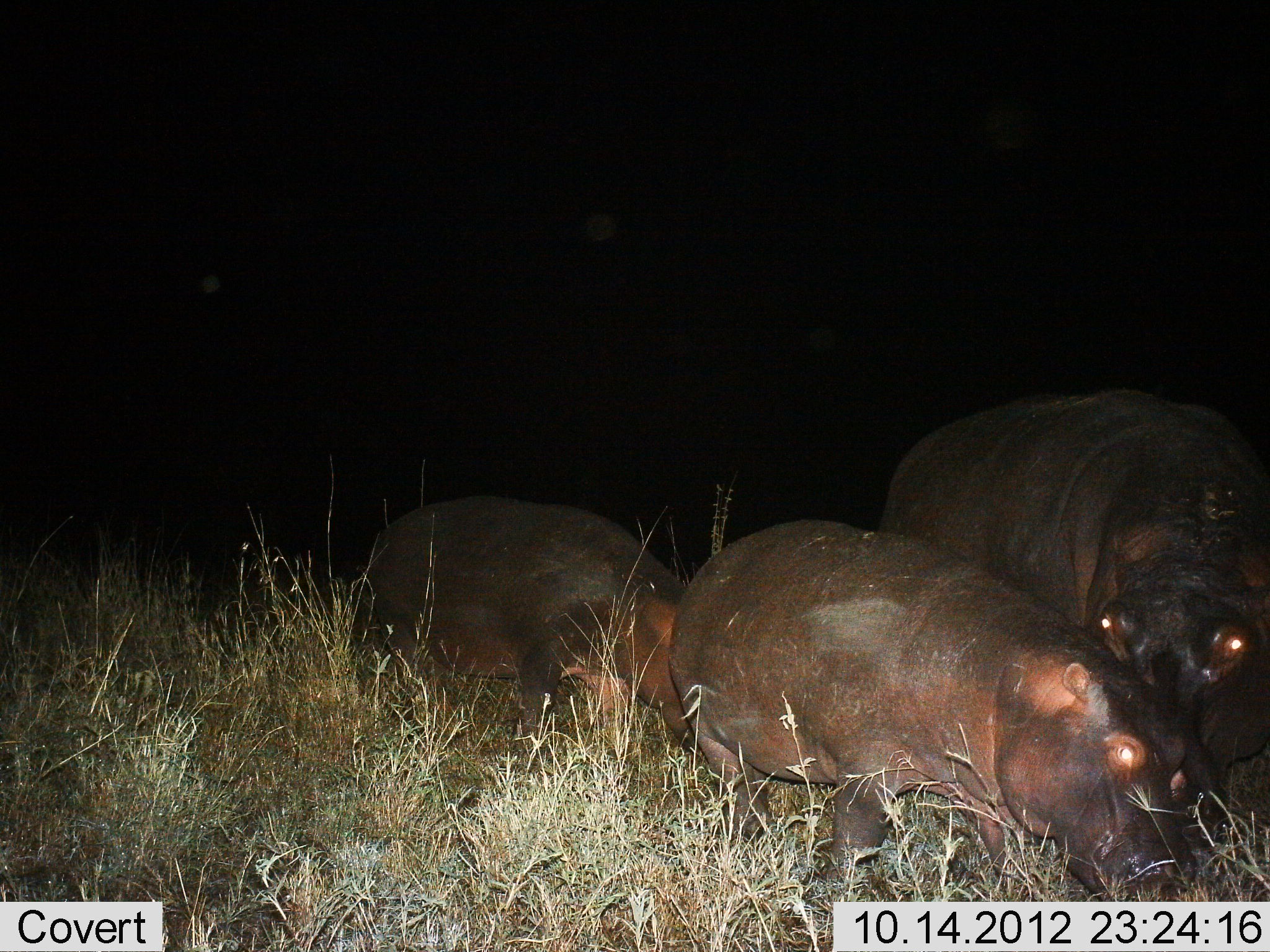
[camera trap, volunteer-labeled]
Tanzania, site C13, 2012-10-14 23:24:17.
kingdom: Animalia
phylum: Chordata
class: Mammalia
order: Artiodactyla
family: Hippopotamidae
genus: Hippopotamus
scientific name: Hippopotamus amphibius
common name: hippopotamus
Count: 3.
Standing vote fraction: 20%.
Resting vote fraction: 0%.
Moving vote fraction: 60%.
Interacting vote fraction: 30%.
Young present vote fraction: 50%.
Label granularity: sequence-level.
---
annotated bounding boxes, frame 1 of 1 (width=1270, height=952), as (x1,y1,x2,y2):
animal: (669,517,1209,904); (879,388,1266,778); (363,495,703,757)